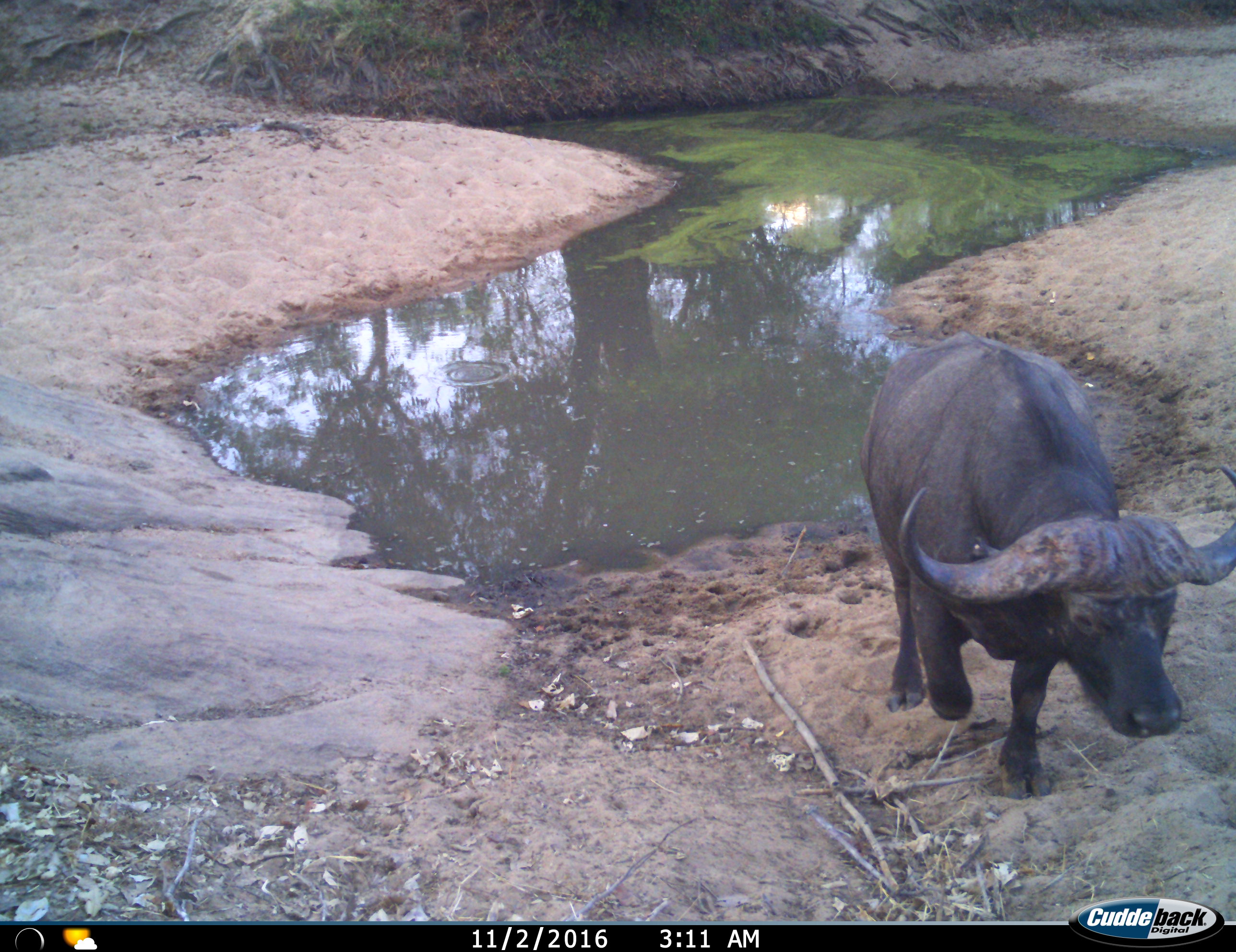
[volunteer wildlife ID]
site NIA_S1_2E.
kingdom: Animalia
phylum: Chordata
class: Mammalia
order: Artiodactyla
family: Bovidae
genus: Syncerus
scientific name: Syncerus caffer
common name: african buffalo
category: buffalo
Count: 1.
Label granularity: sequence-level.